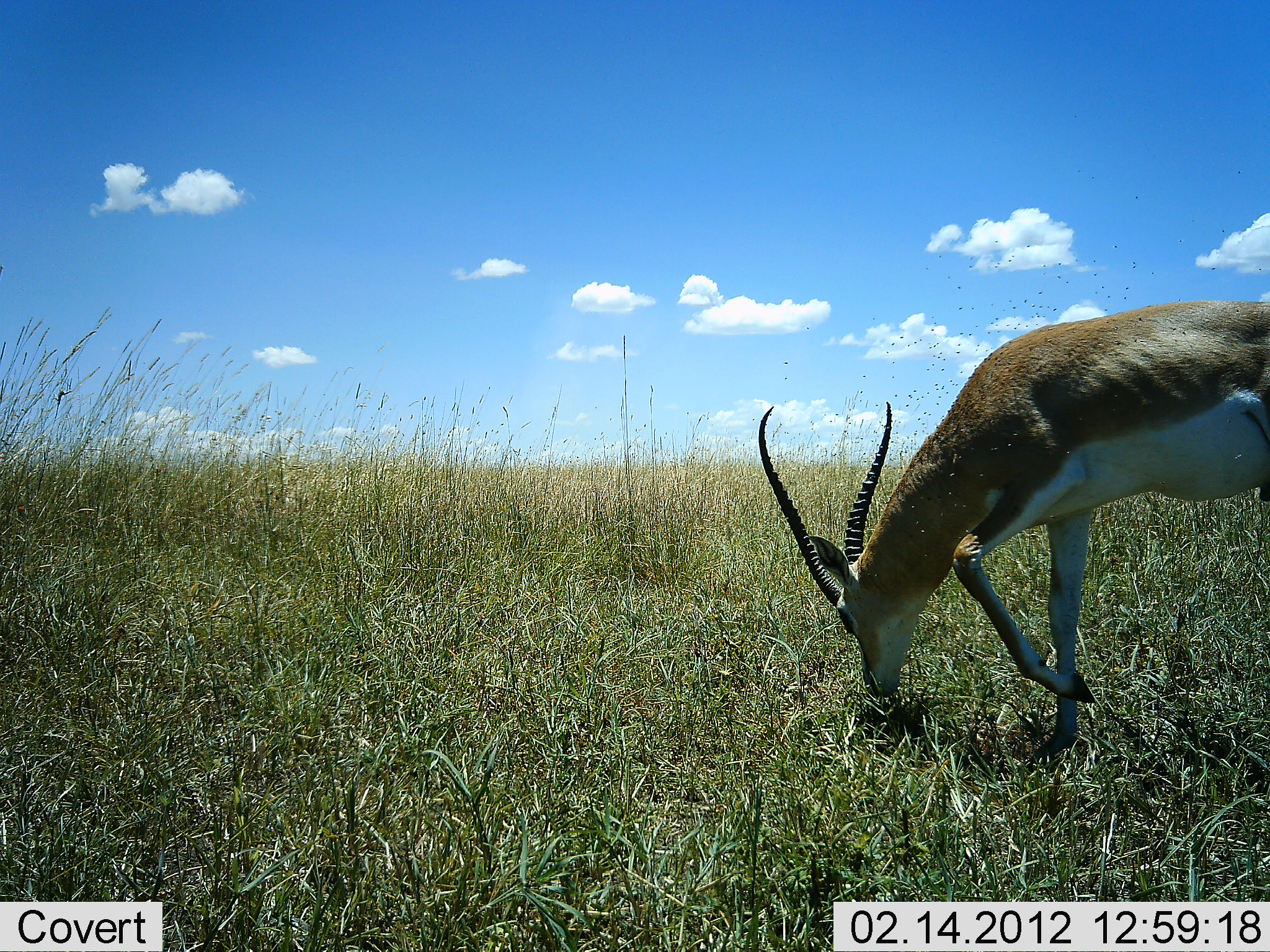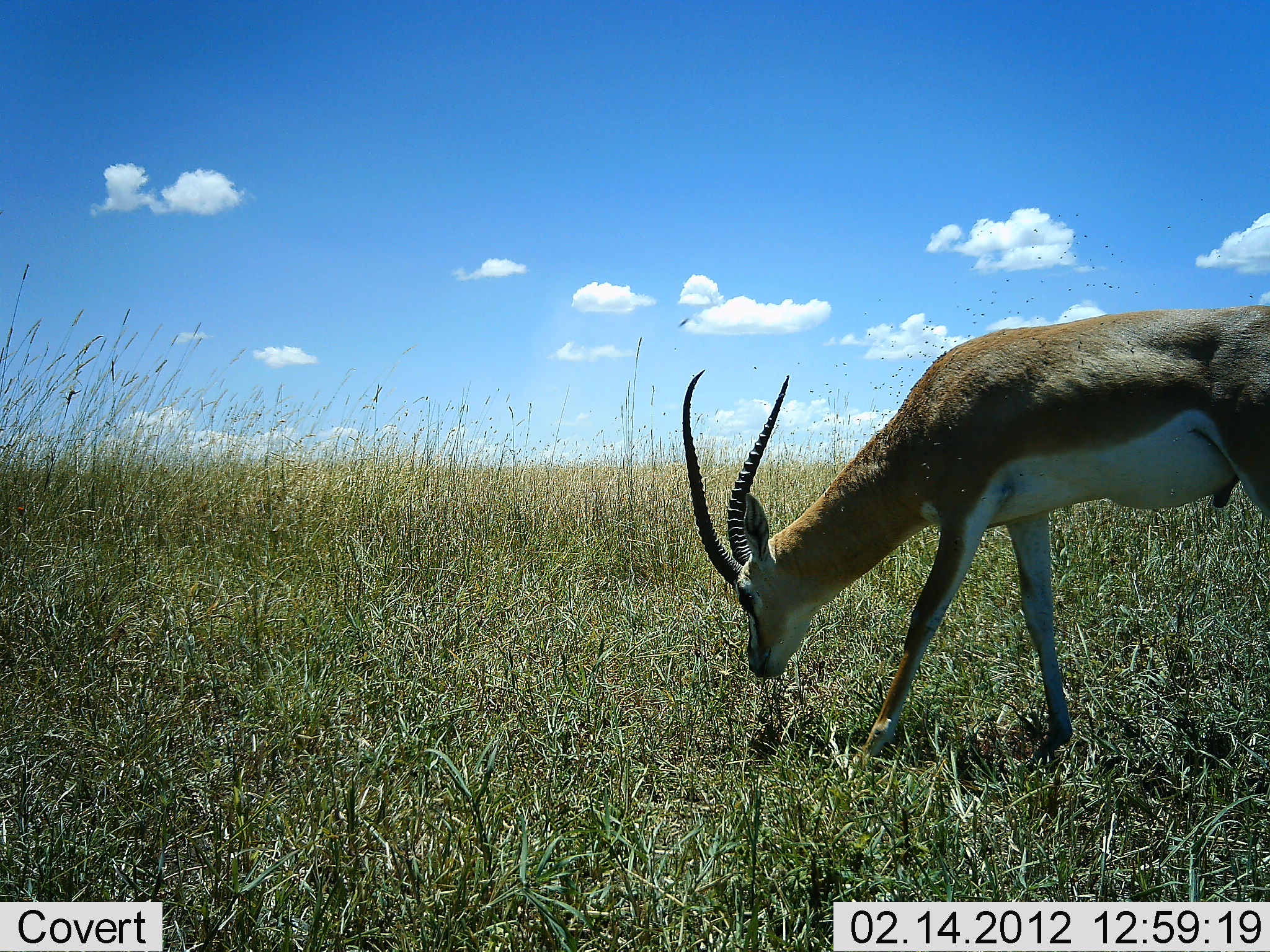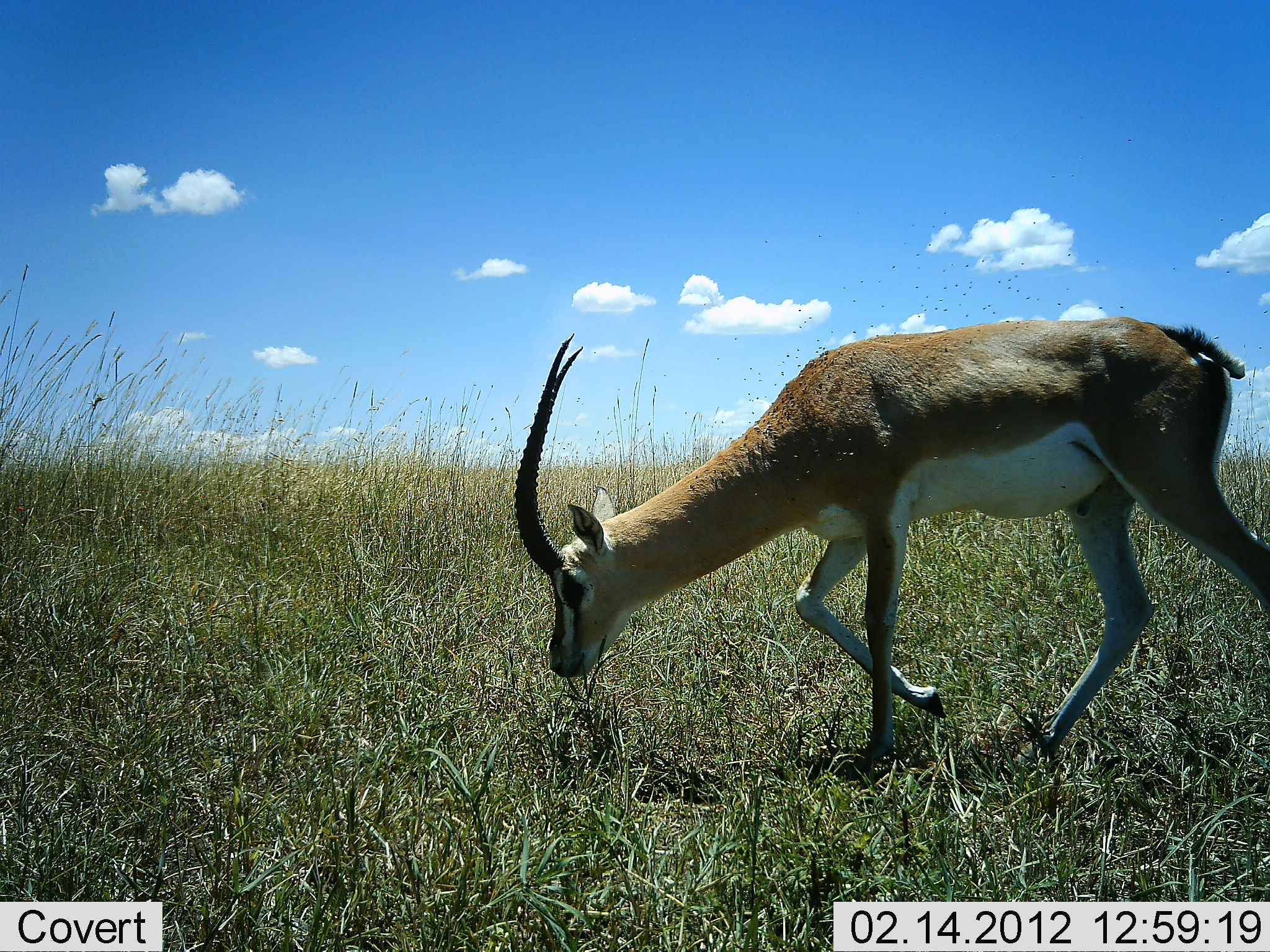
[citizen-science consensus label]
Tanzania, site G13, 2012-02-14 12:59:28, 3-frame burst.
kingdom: Animalia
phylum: Chordata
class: Mammalia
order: Artiodactyla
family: Bovidae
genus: Nanger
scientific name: Nanger granti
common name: grant's gazelle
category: gazellegrants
Gazellegrants (grant's gazelle) (Nanger granti), count 1. Behavior (volunteer vote fractions): standing 10%, resting 0%, moving 38%, interacting 0%. Young present (vote fraction): 0%. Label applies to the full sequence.